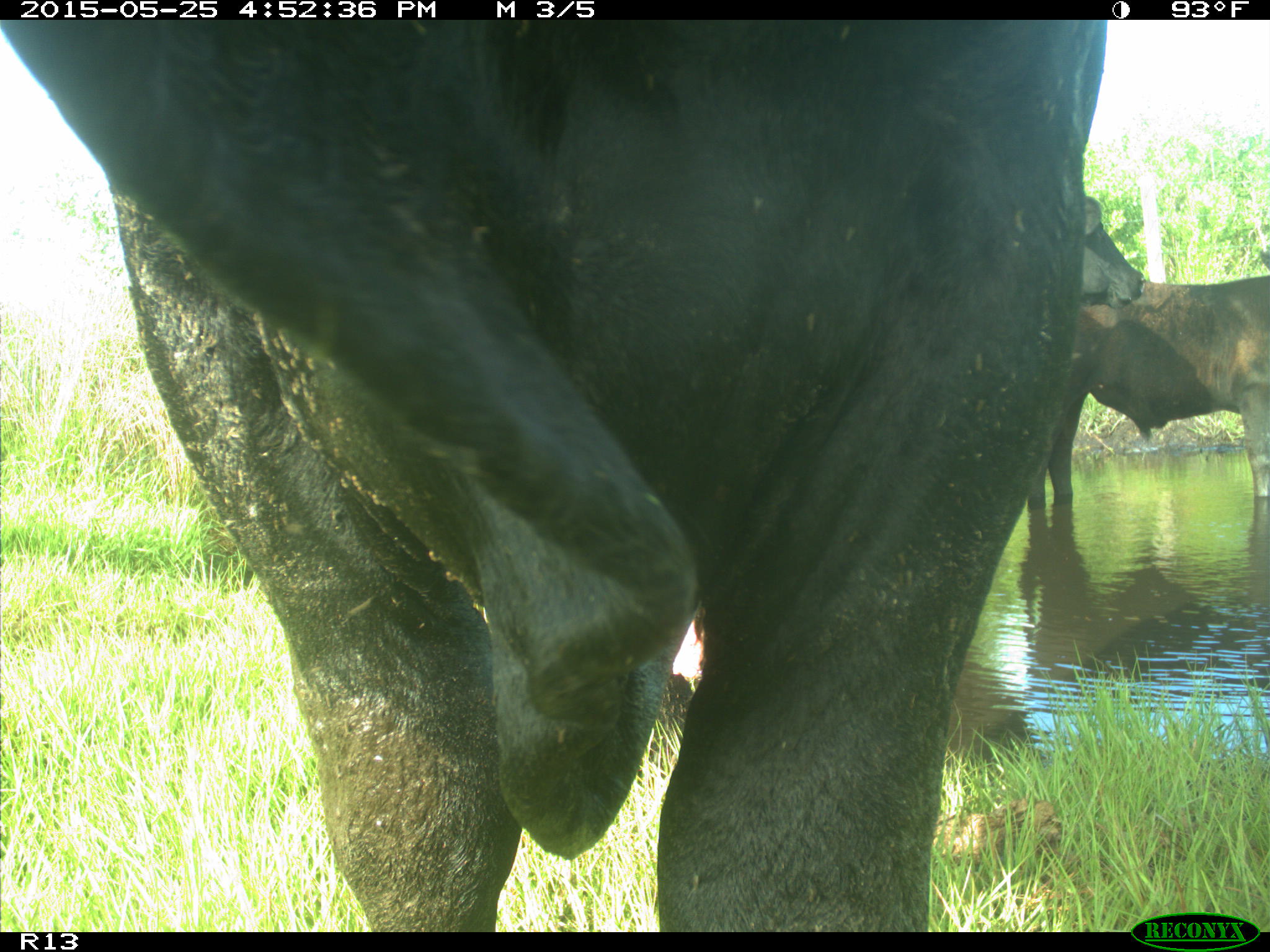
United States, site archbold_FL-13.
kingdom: Animalia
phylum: Chordata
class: Mammalia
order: Artiodactyla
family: Bovidae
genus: Bos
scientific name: Bos taurus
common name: domestic cow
Bos taurus (domestic cow).